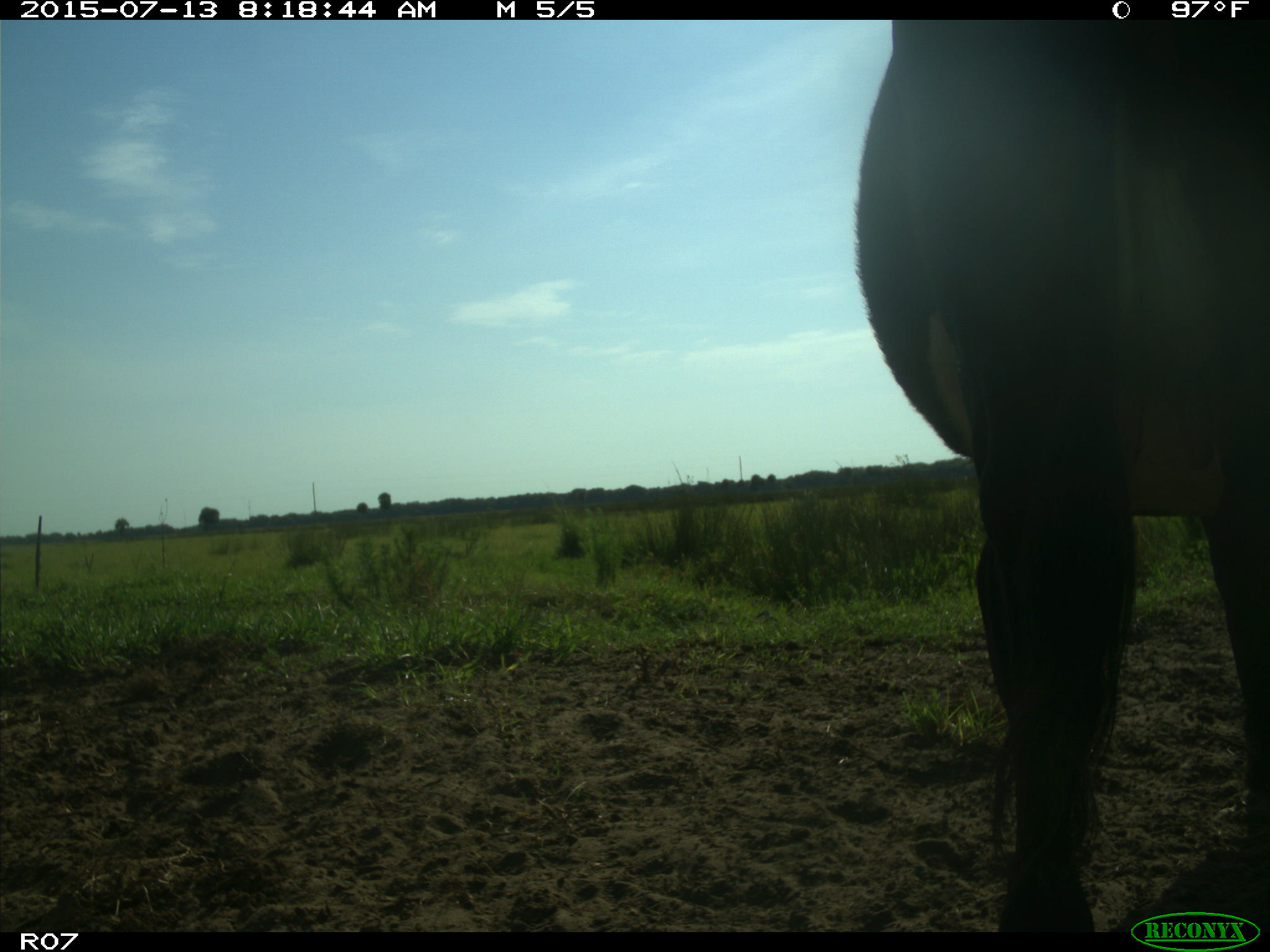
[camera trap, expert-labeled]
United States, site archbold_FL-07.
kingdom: Animalia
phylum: Chordata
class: Mammalia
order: Artiodactyla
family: Bovidae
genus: Bos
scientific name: Bos taurus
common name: domestic cow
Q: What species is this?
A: Bos taurus (domestic cow).